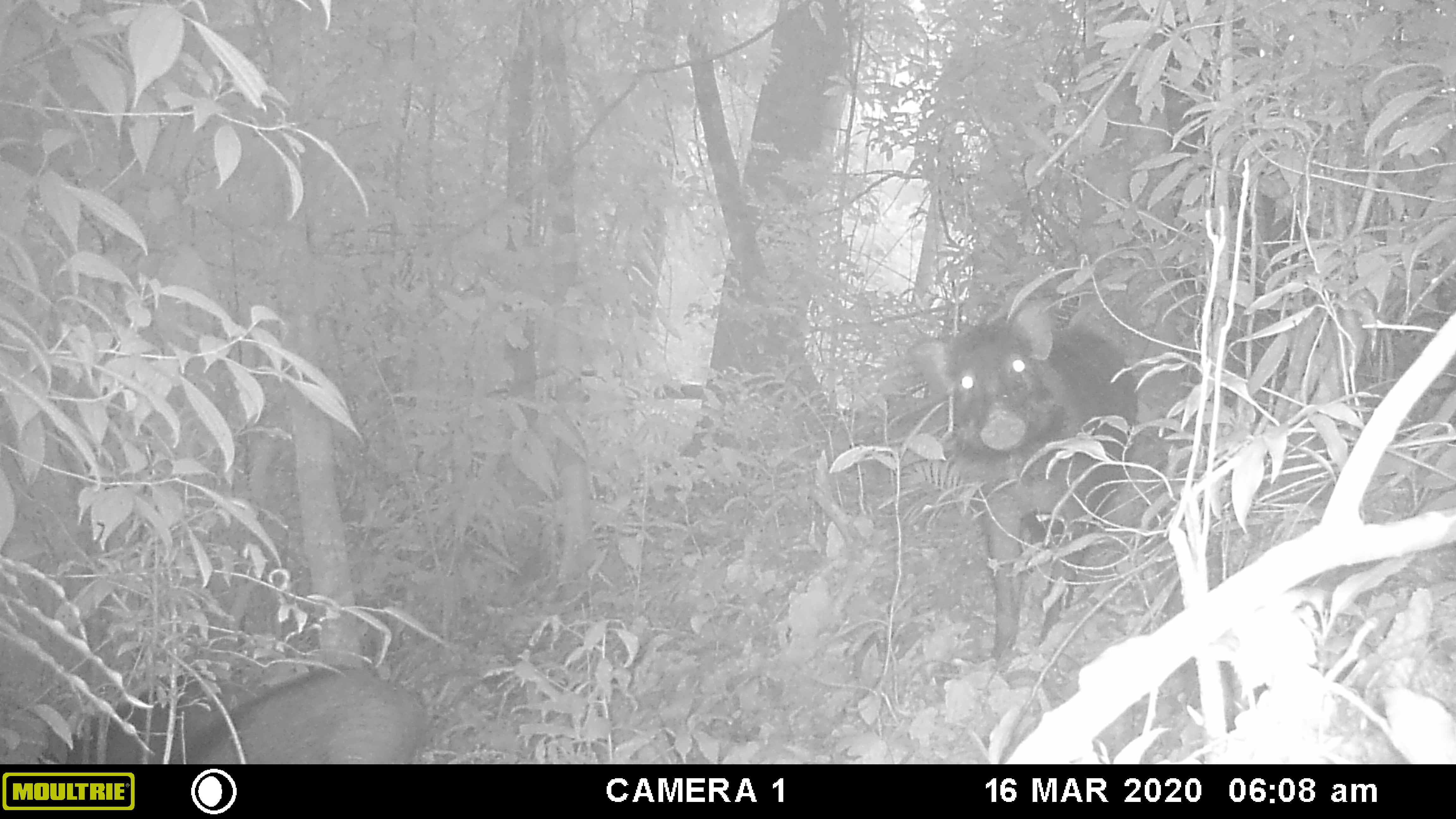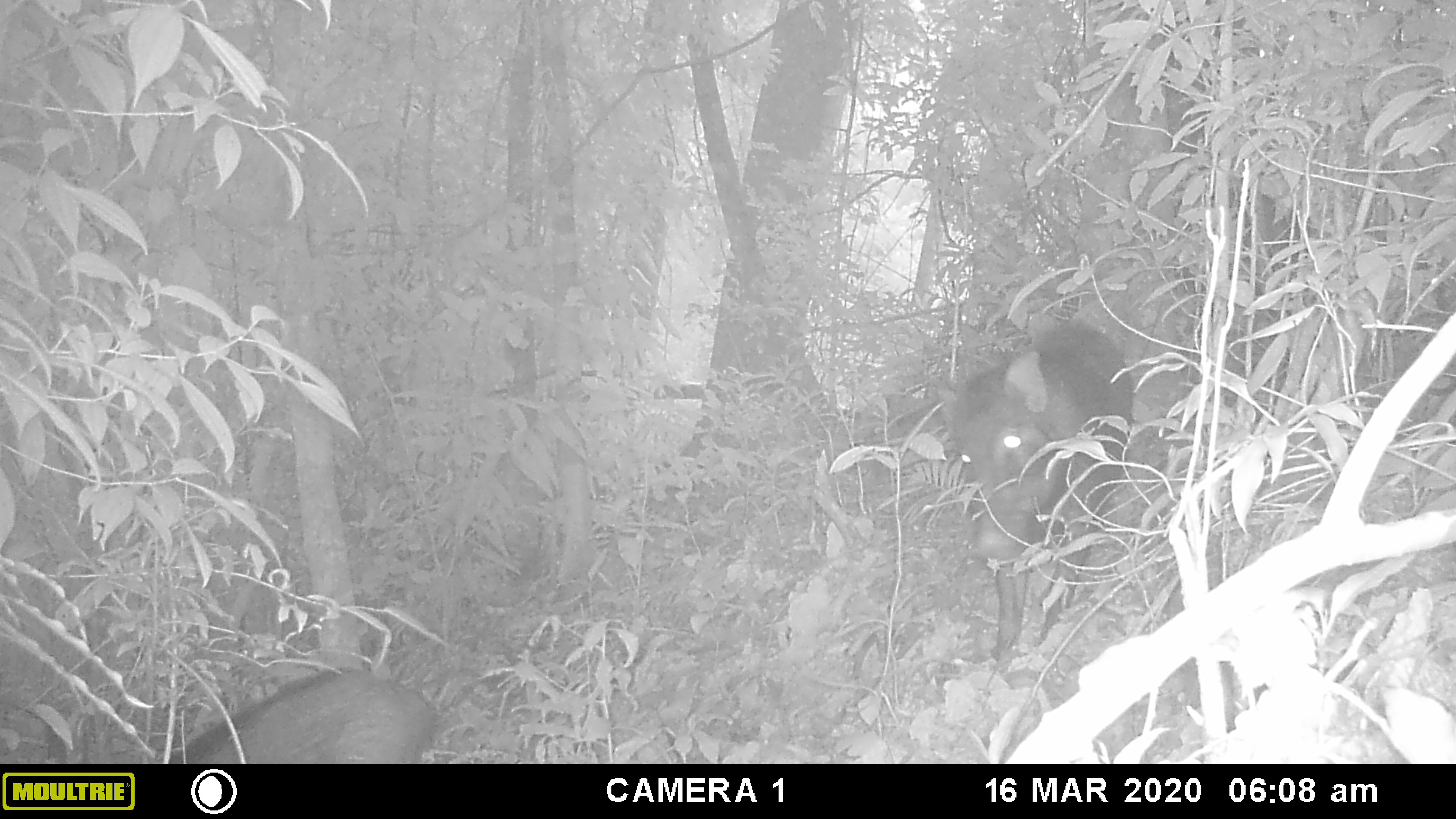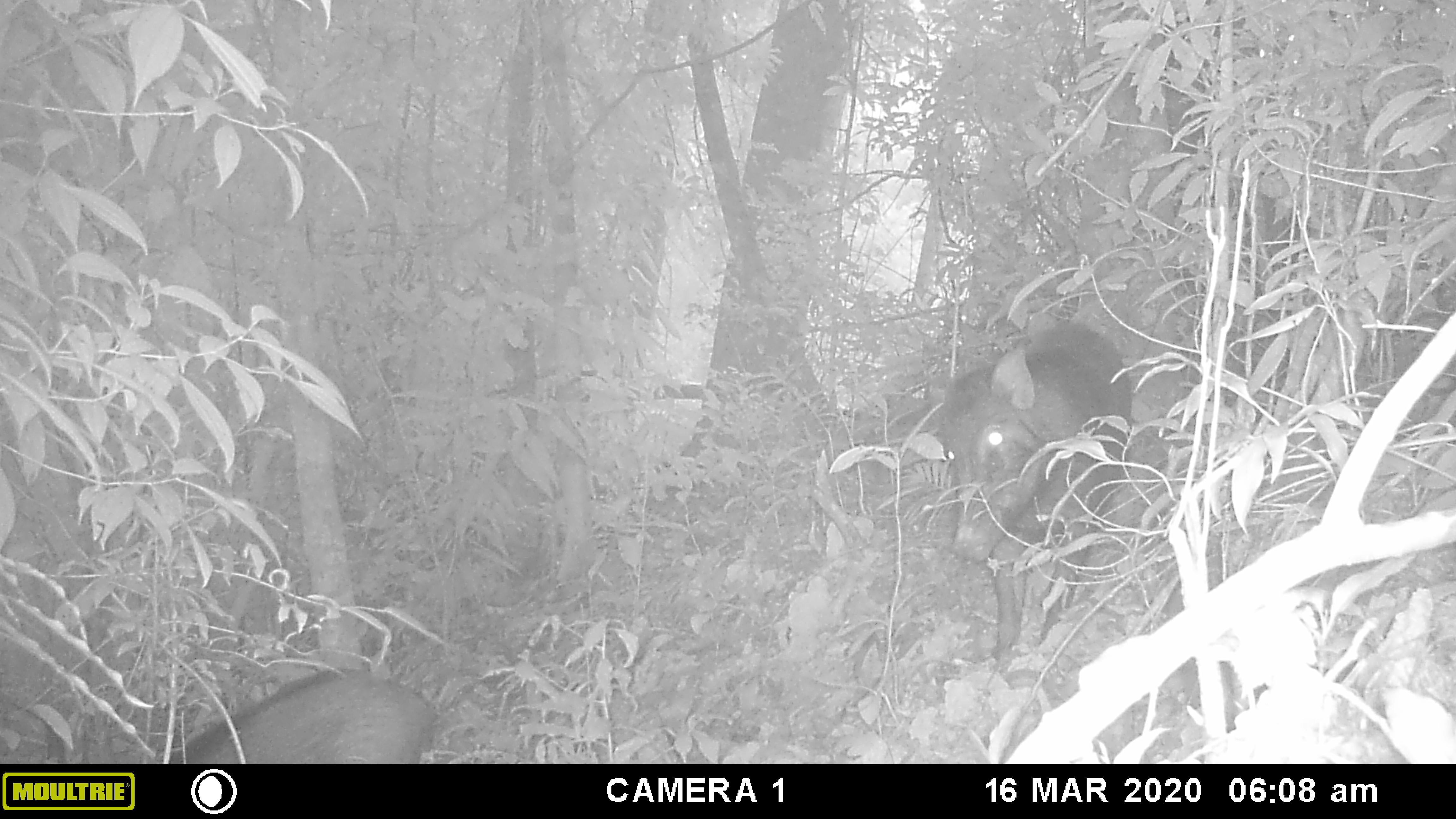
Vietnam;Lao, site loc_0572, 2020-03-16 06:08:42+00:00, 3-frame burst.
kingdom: Animalia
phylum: Chordata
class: Mammalia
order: Artiodactyla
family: Suidae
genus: Sus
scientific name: Sus scrofa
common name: eurasian wild pig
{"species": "eurasian wild pig (Sus scrofa)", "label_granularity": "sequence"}